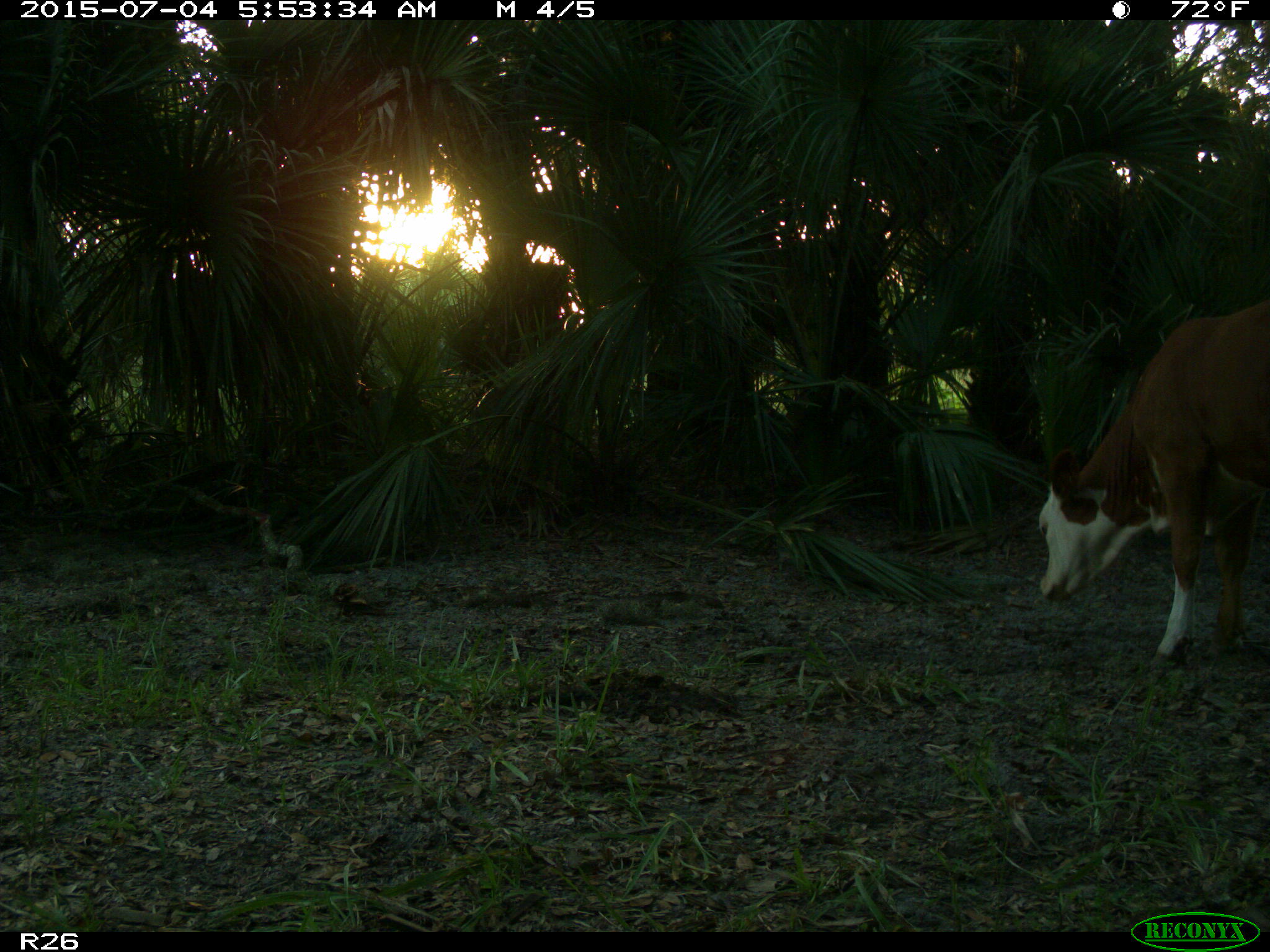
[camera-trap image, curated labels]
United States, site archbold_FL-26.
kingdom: Animalia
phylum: Chordata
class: Mammalia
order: Artiodactyla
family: Bovidae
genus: Bos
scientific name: Bos taurus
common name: domestic cow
Bos taurus (domestic cow).